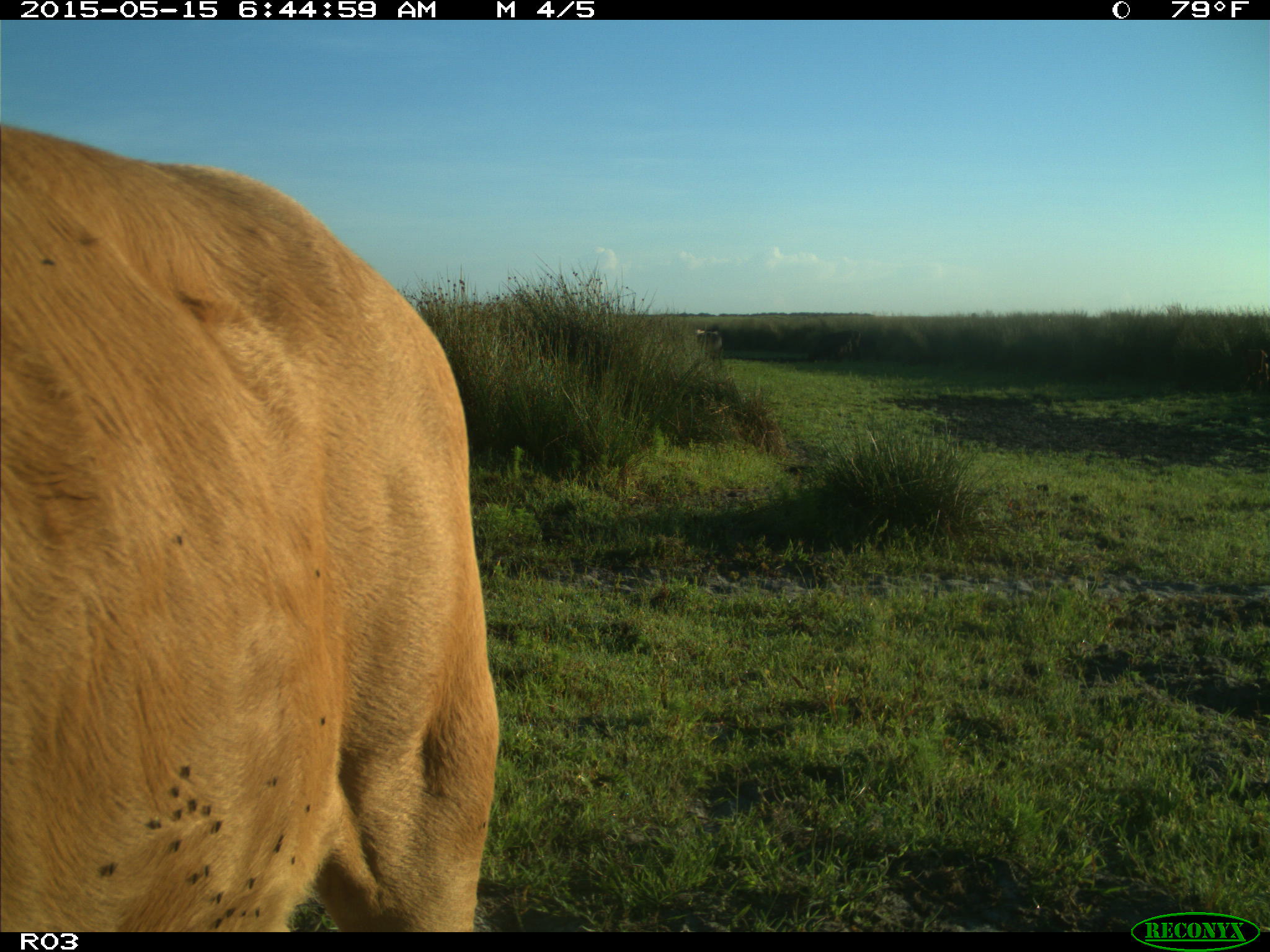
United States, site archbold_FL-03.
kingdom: Animalia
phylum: Chordata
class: Mammalia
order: Artiodactyla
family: Bovidae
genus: Bos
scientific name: Bos taurus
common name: domestic cow